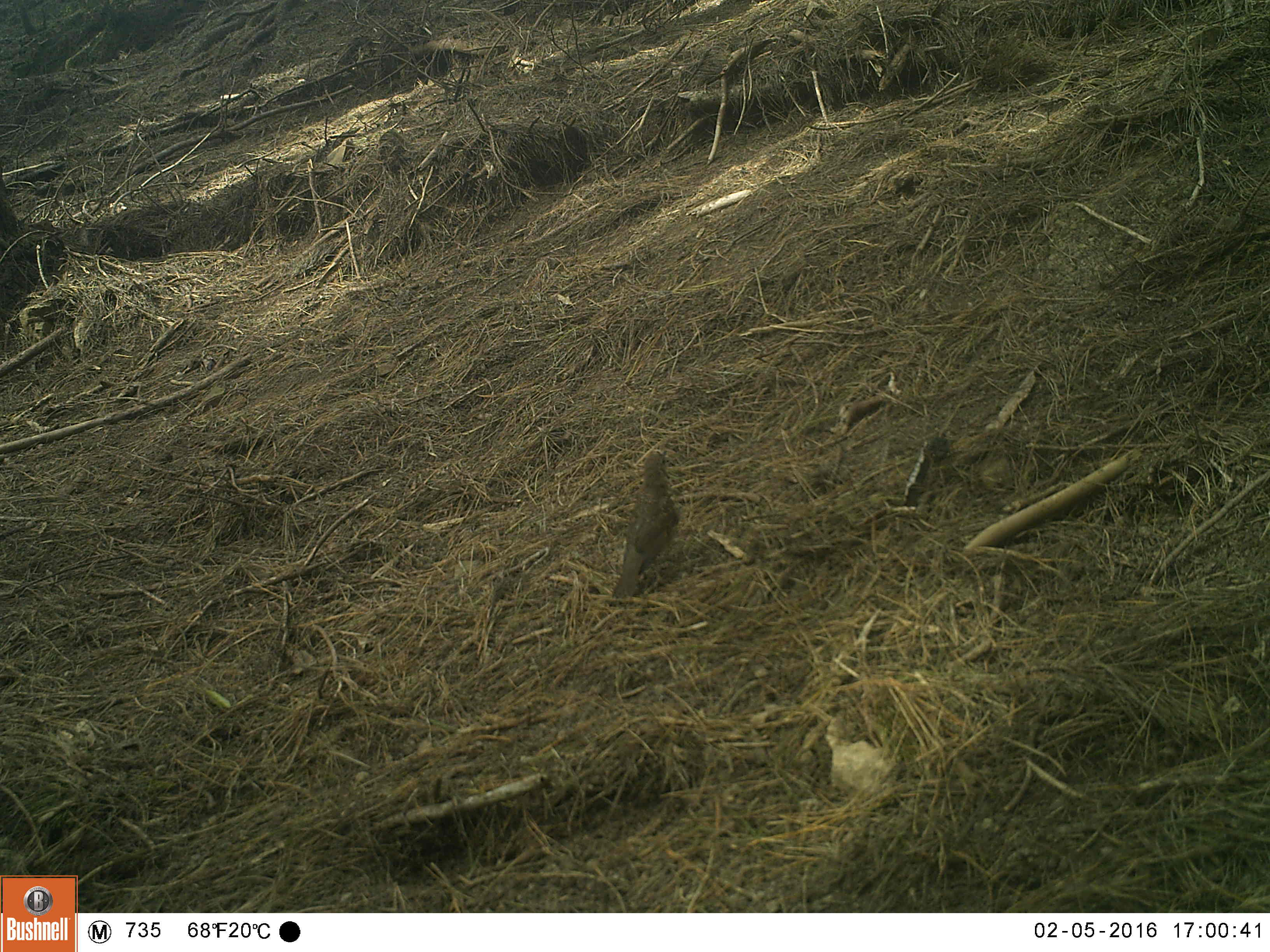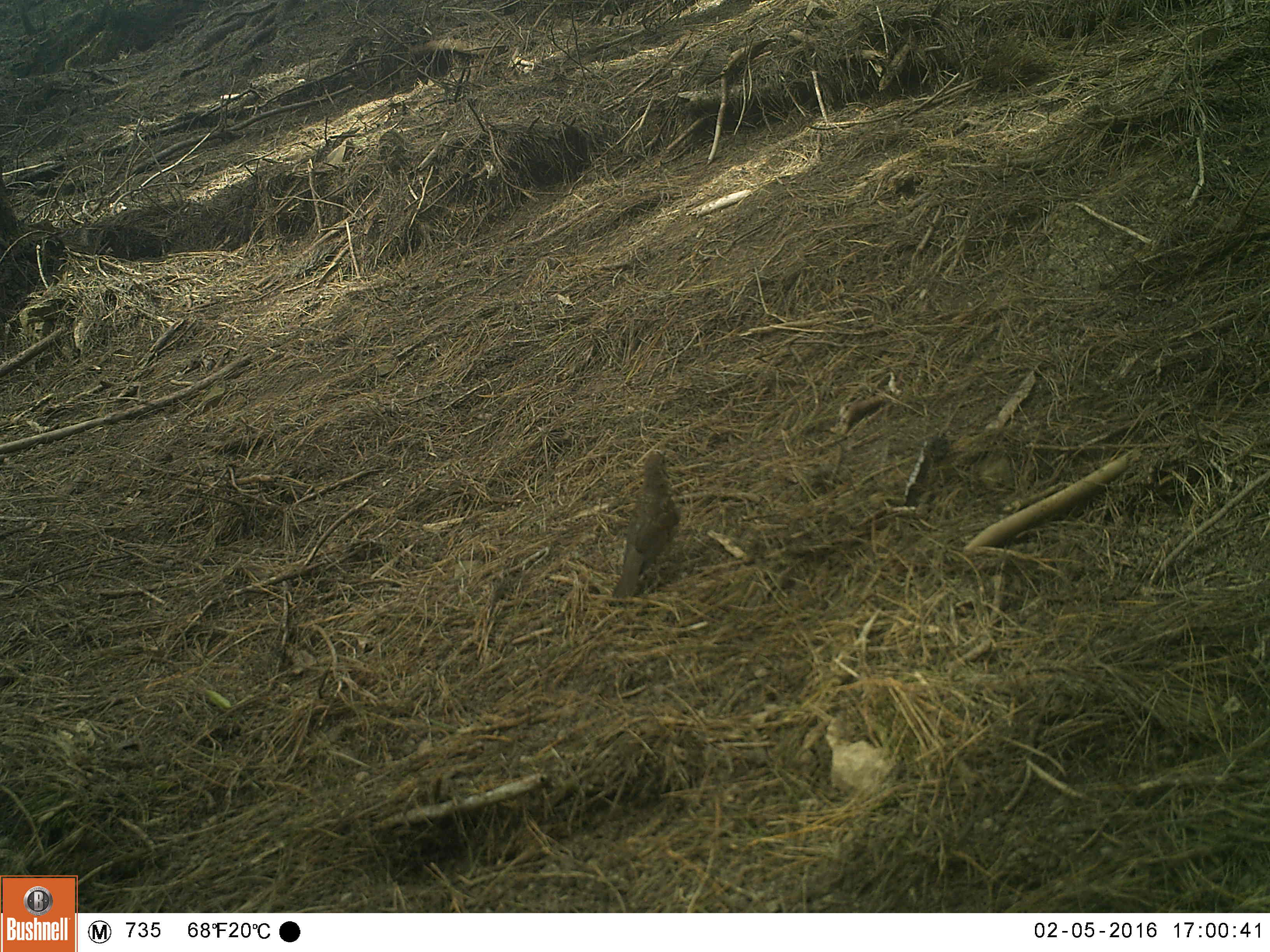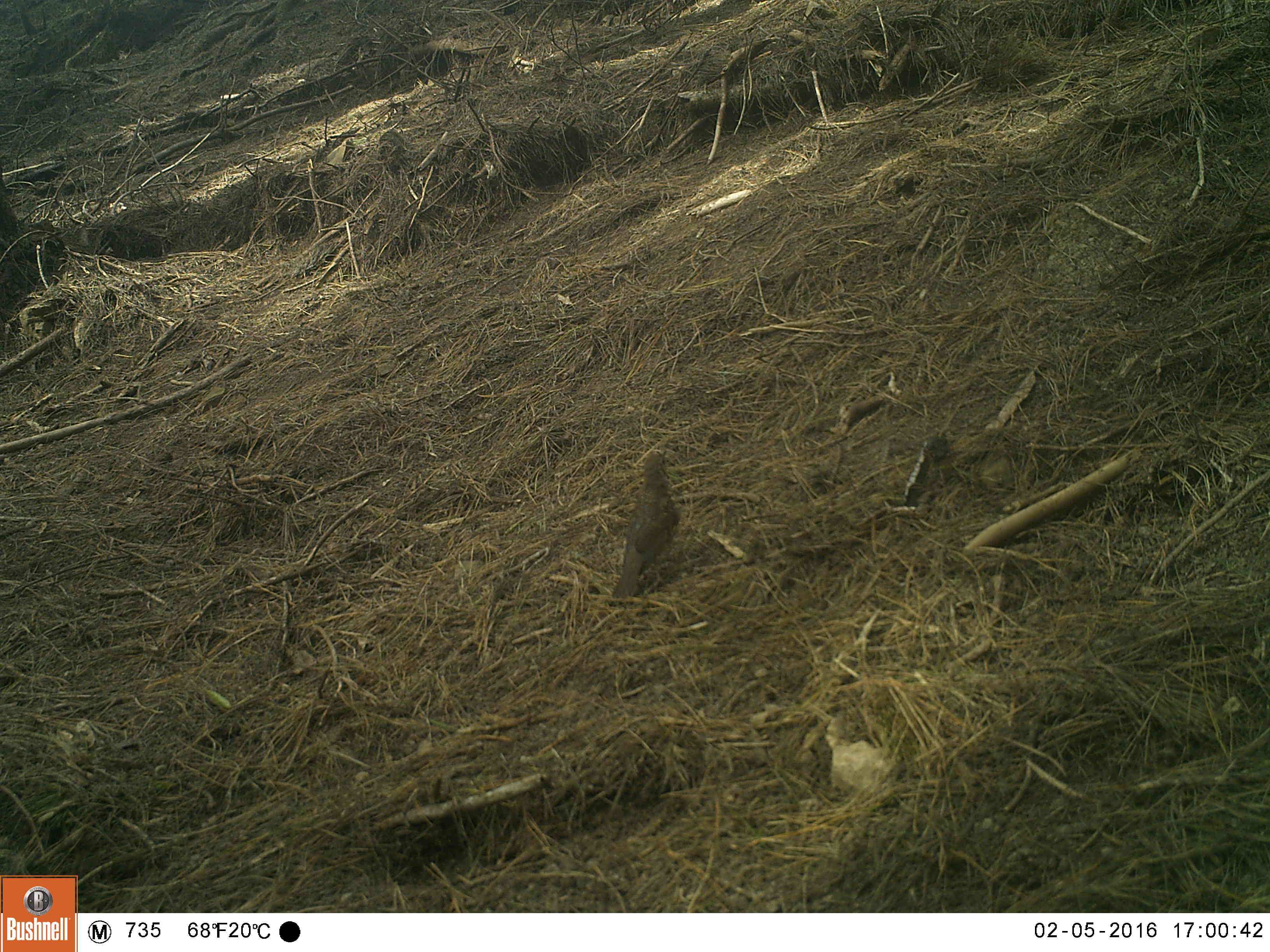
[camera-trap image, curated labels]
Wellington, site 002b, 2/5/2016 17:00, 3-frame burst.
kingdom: Animalia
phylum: Chordata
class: Aves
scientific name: Aves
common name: bird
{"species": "bird (Aves)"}